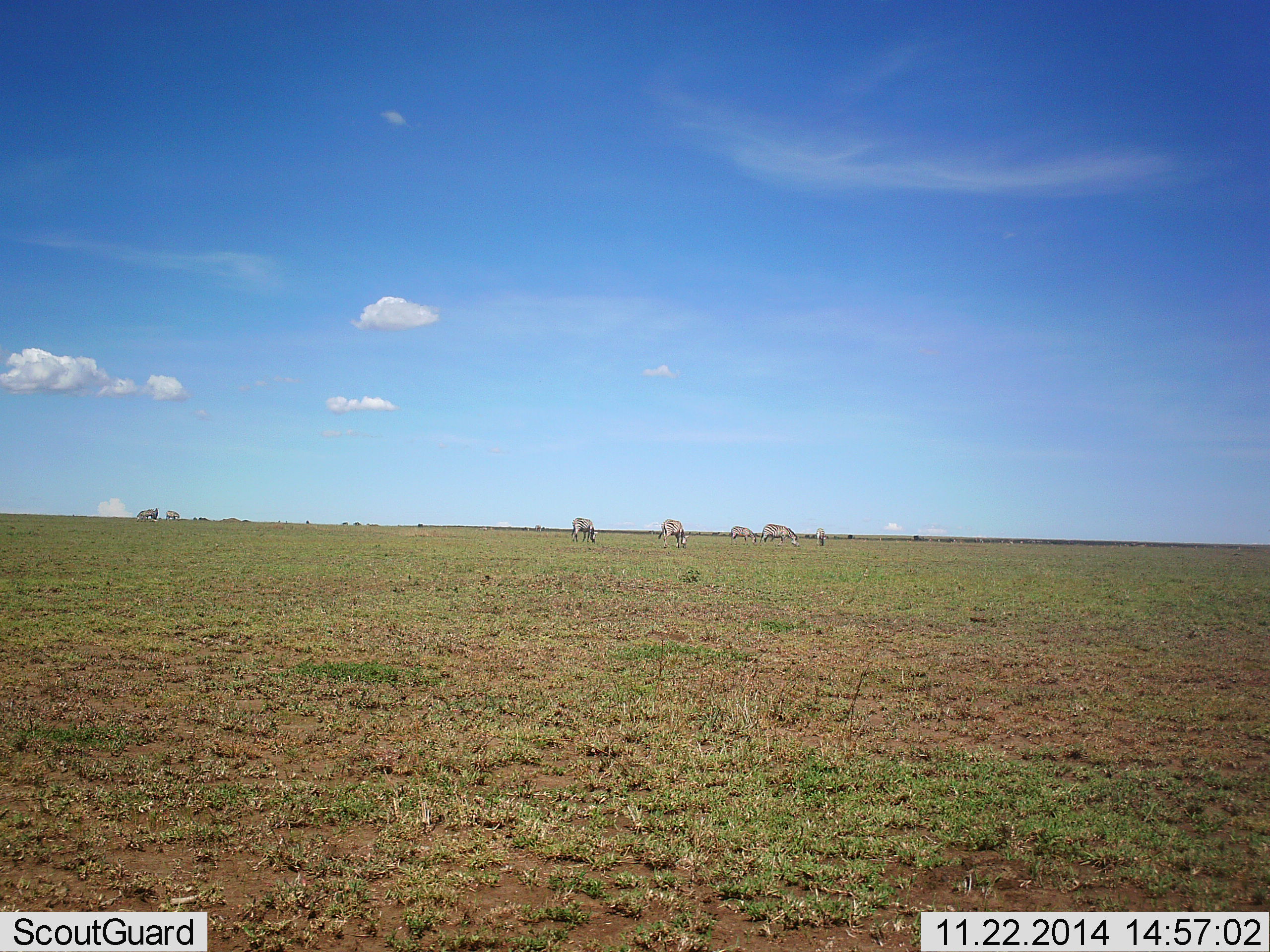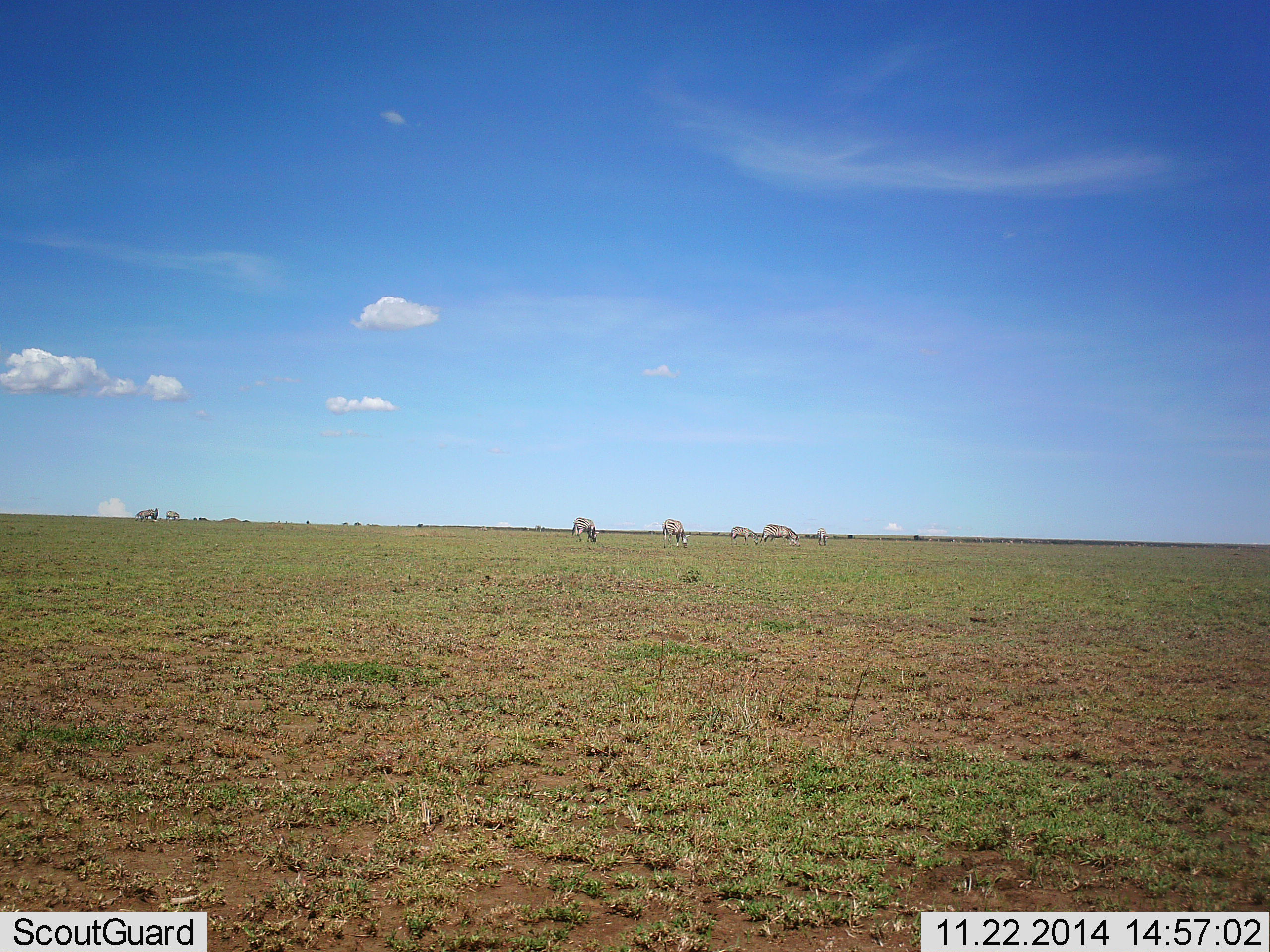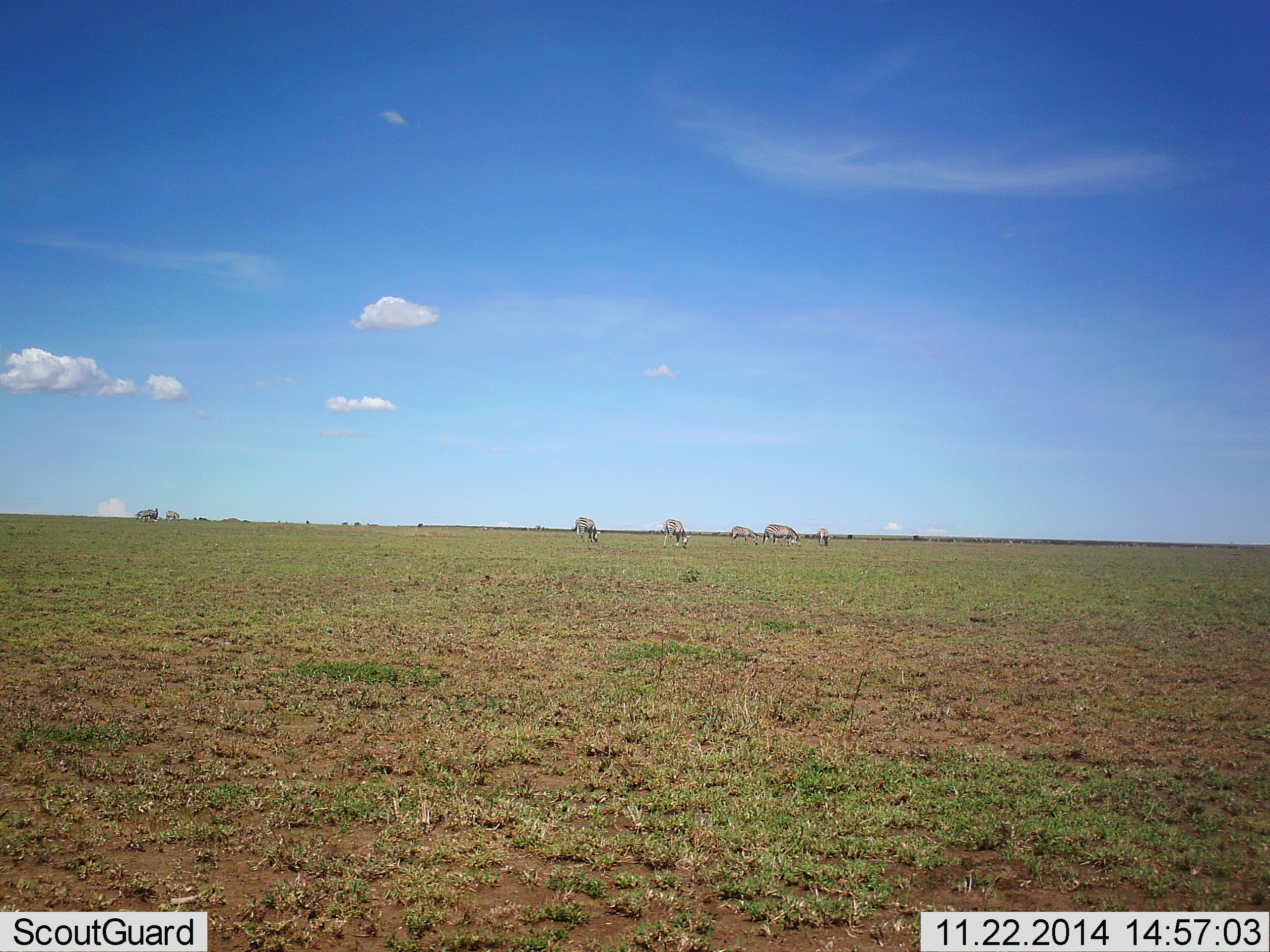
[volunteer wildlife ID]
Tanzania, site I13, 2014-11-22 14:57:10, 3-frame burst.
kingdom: Animalia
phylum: Chordata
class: Mammalia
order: Perissodactyla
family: Equidae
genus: Equus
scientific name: Equus quagga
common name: plains zebra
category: zebra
Zebra (plains zebra) (Equus quagga), count 6. Behavior (volunteer vote fractions): standing 55%, resting 0%, moving 9%, interacting 0%. Young present (vote fraction): 0%. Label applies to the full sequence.